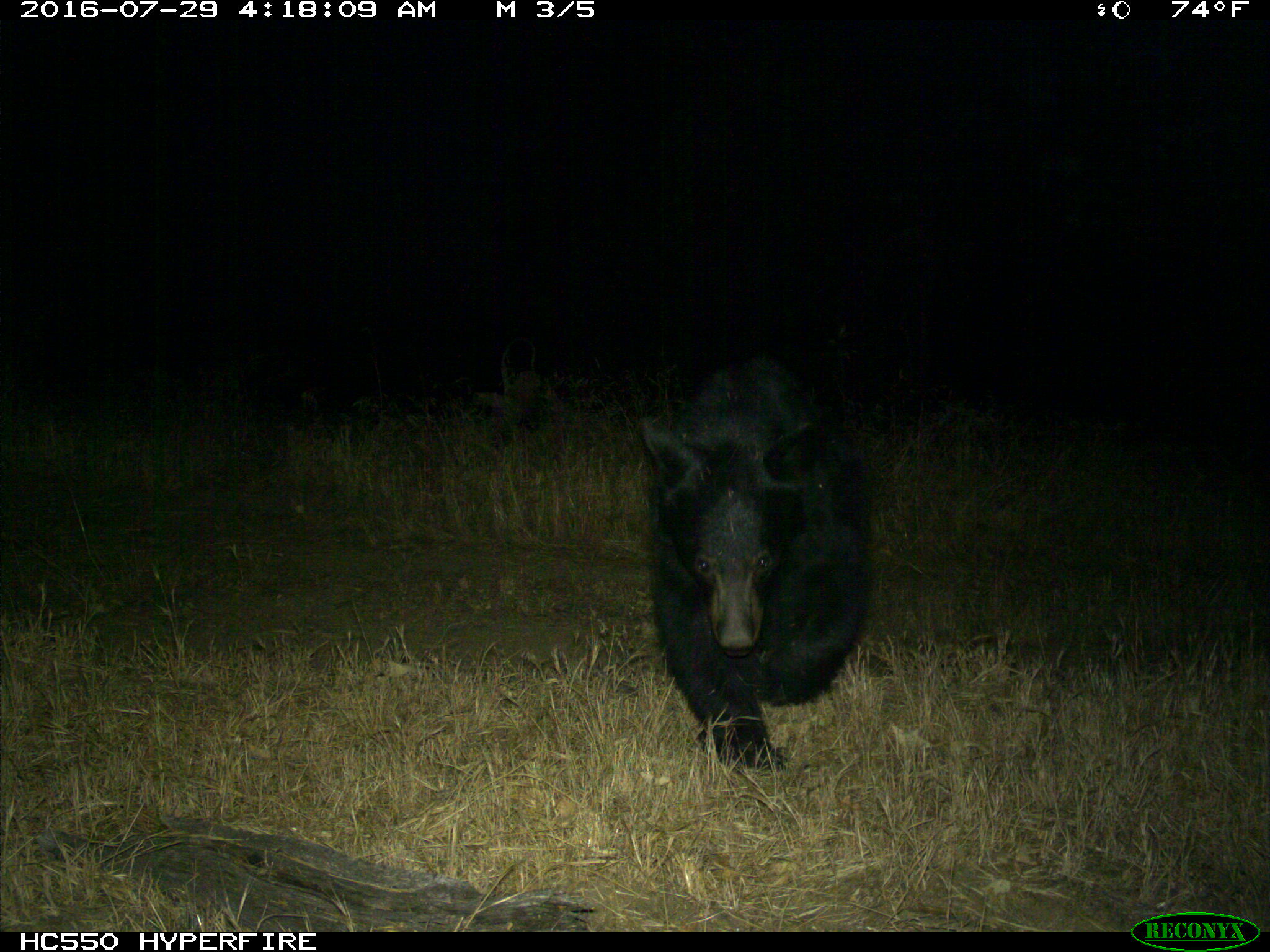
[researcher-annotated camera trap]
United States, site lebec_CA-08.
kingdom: Animalia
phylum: Chordata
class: Mammalia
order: Carnivora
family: Ursidae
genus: Ursus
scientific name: Ursus americanus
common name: american black bear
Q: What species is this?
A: Ursus americanus (american black bear).